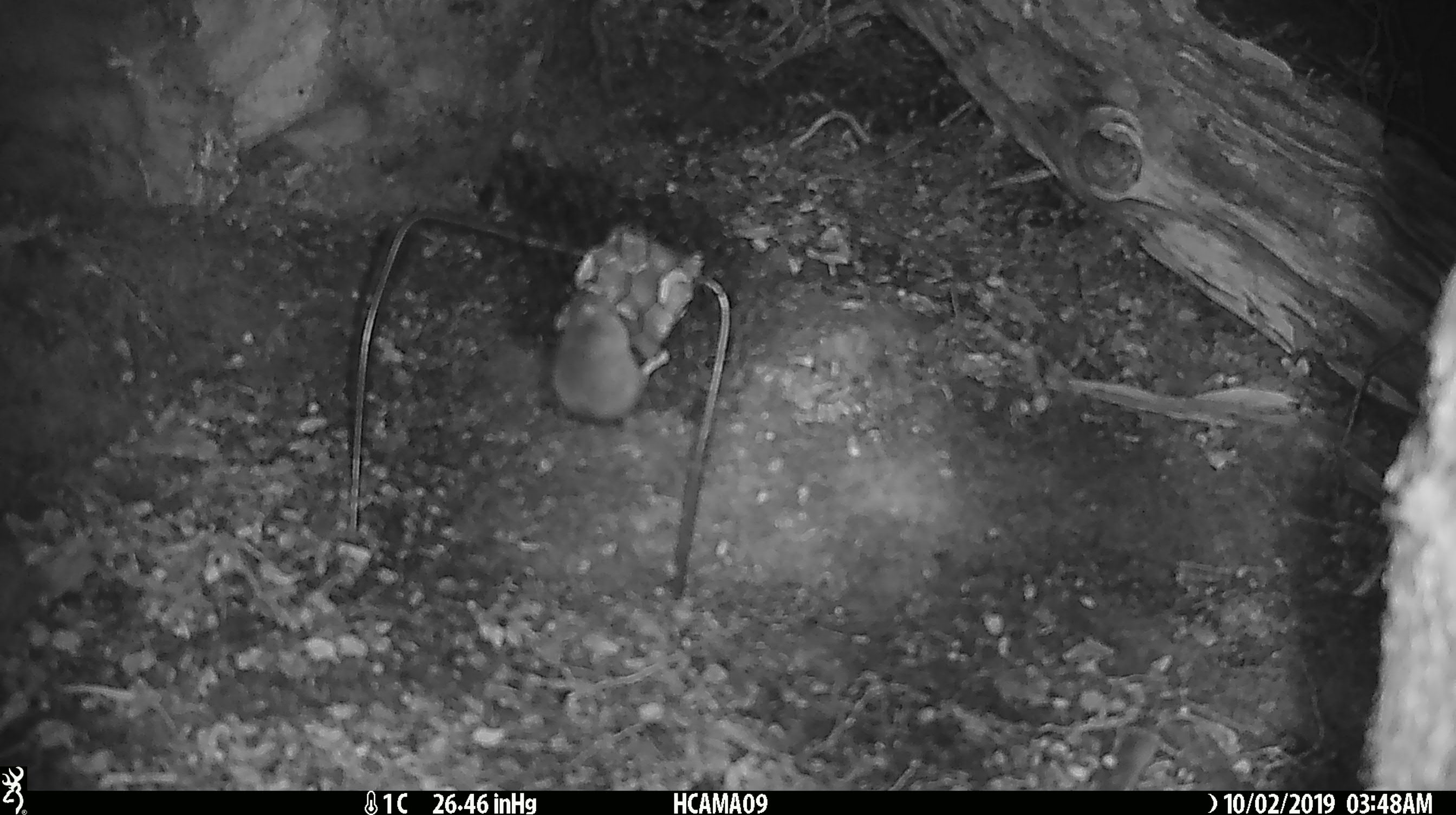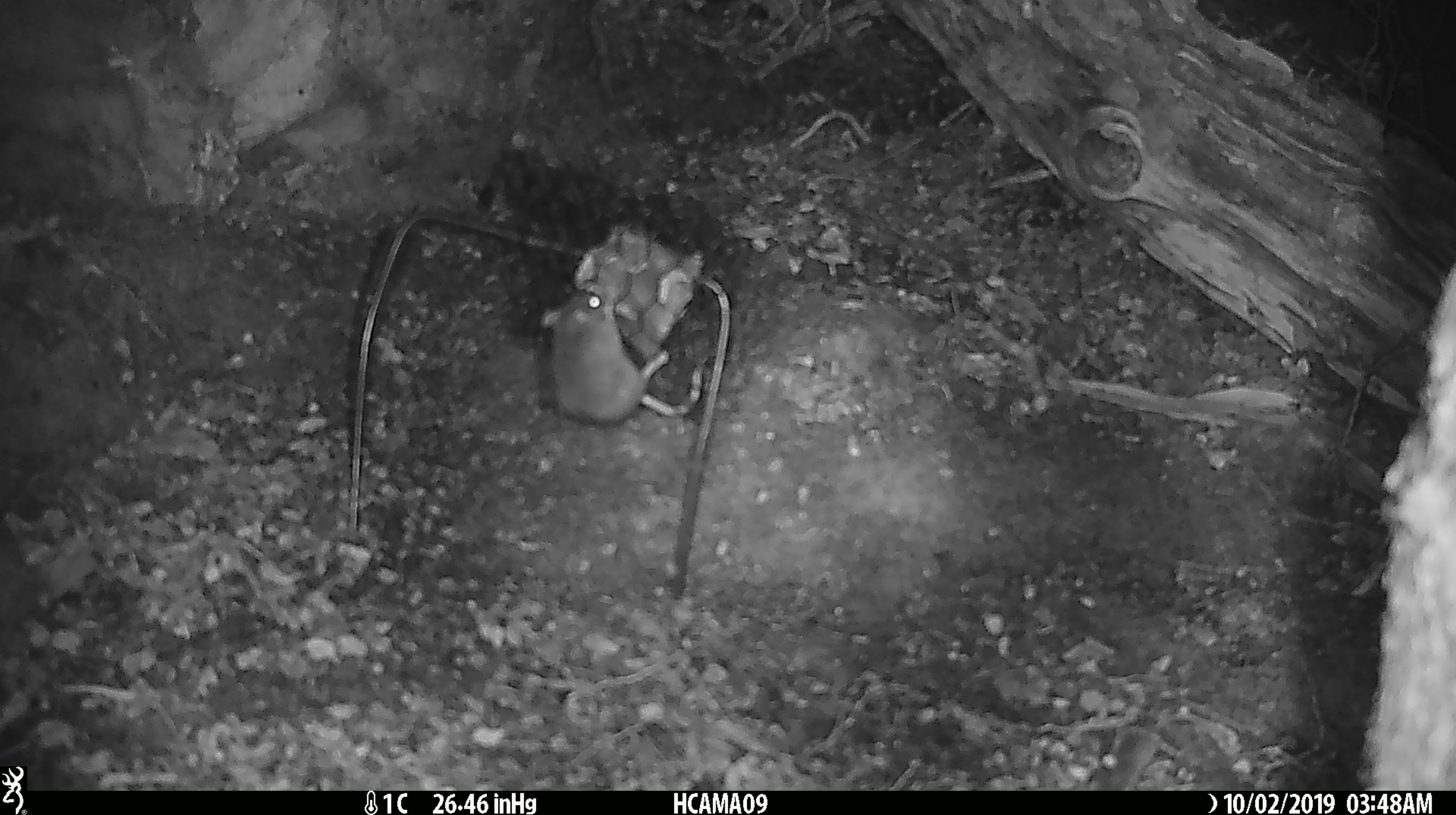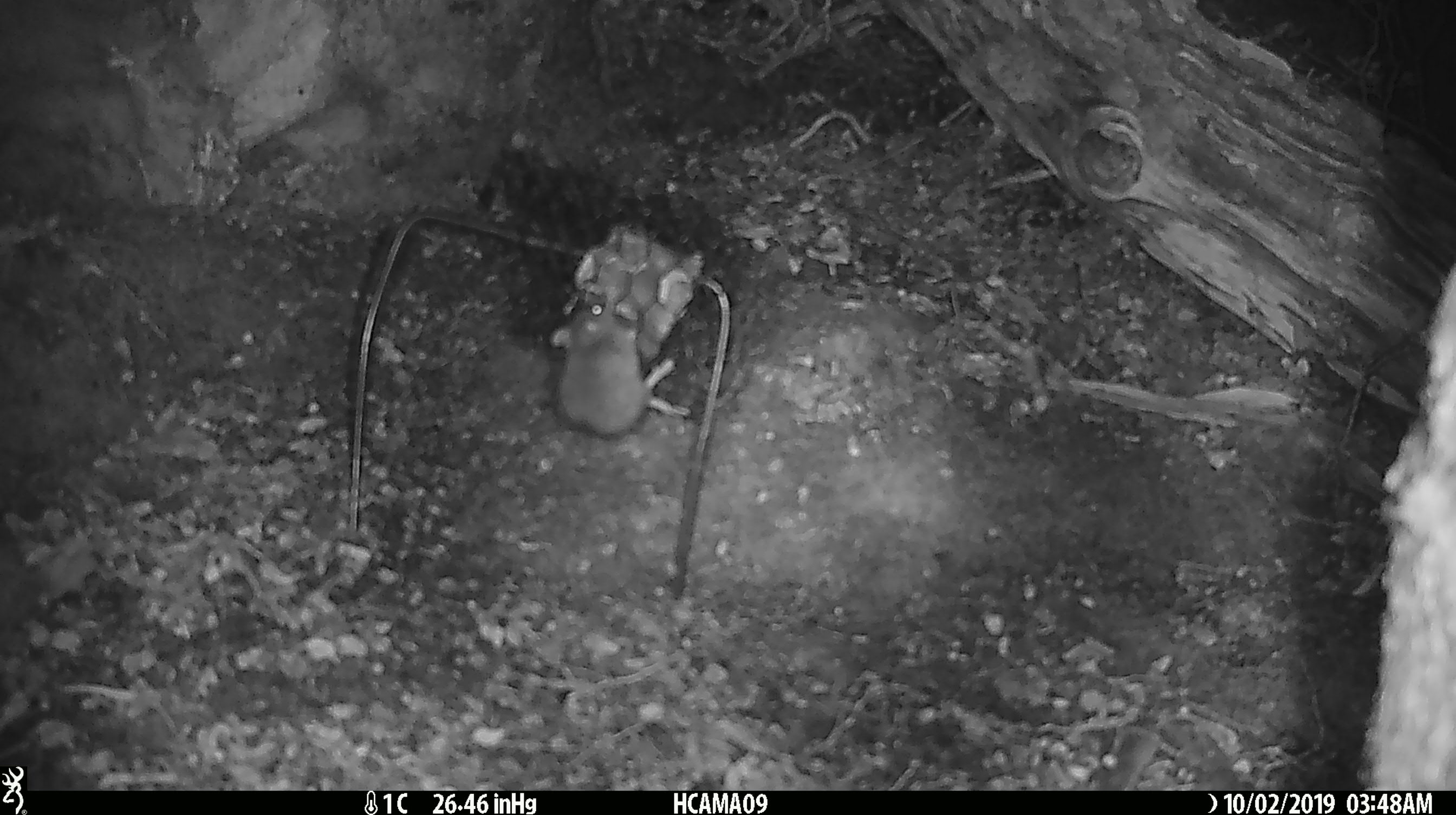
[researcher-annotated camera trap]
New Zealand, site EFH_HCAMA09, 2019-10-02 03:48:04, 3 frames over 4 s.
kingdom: Animalia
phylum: Chordata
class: Mammalia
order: Rodentia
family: Muridae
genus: Mus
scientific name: Mus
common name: mouse